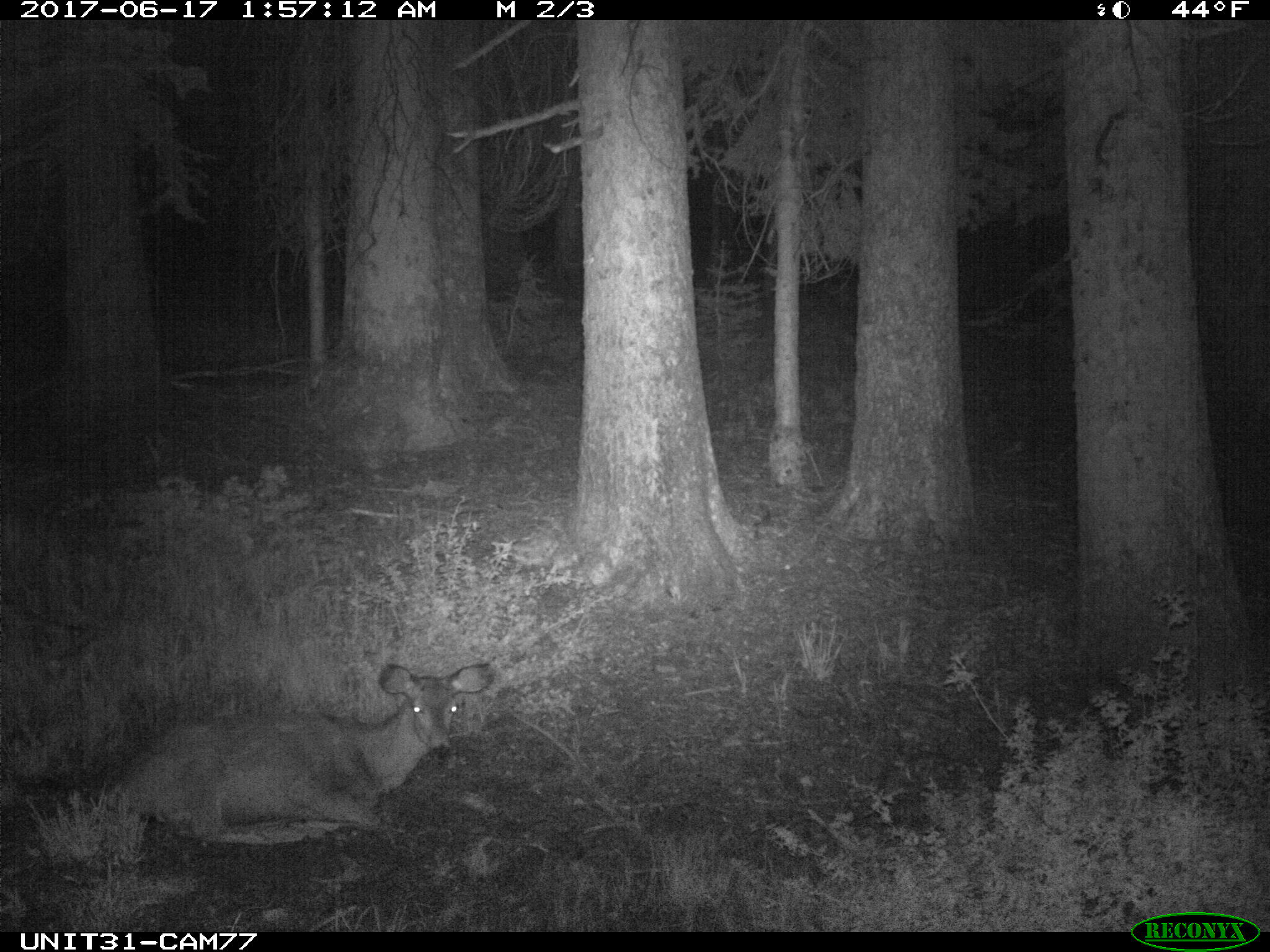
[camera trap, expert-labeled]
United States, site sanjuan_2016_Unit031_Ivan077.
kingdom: Animalia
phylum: Chordata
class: Mammalia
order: Artiodactyla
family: Cervidae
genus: Odocoileus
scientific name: Odocoileus hemionus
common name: mule deer